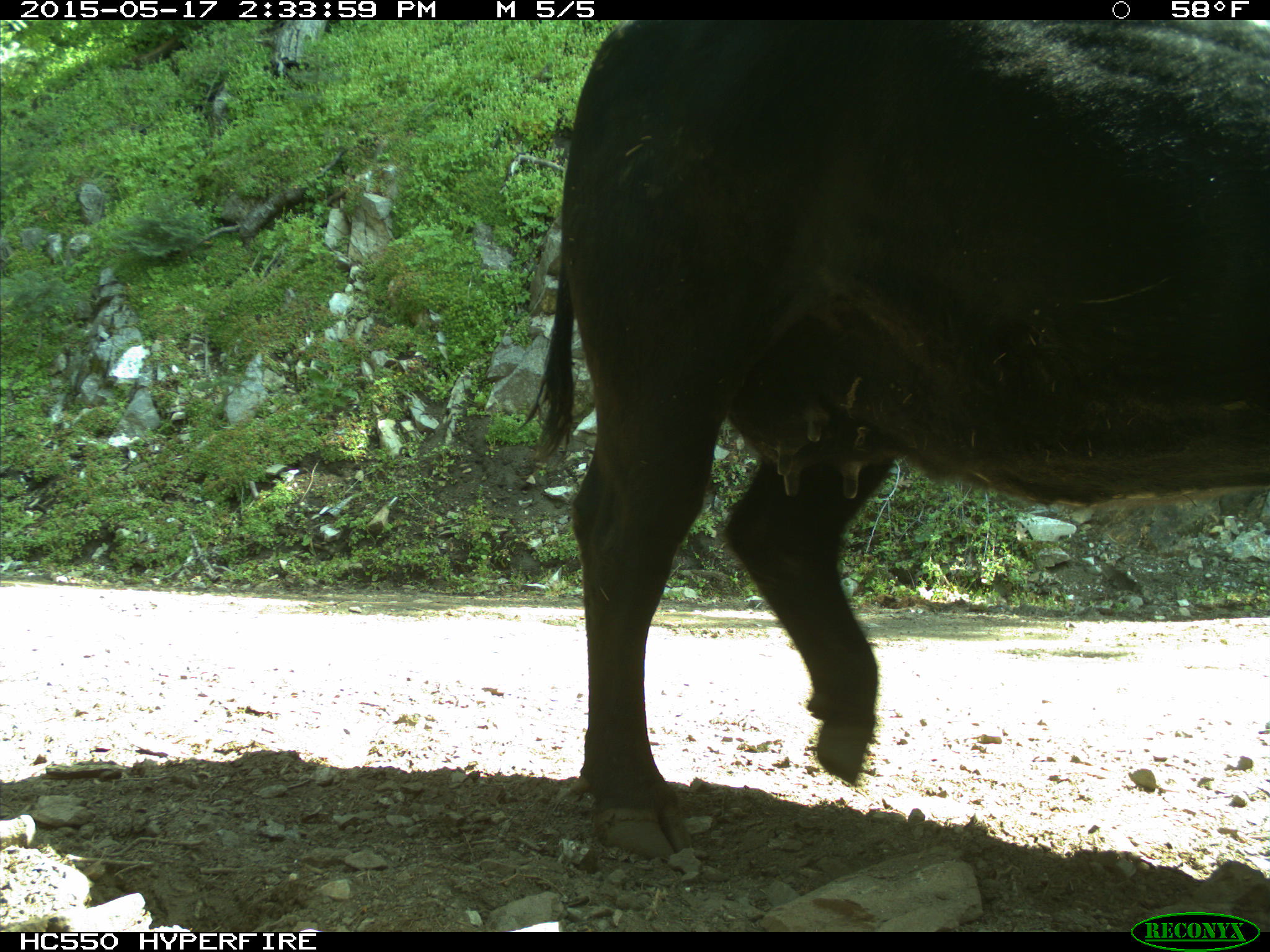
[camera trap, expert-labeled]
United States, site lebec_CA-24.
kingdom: Animalia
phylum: Chordata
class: Mammalia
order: Artiodactyla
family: Bovidae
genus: Bos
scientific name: Bos taurus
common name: domestic cow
Bos taurus (domestic cow).